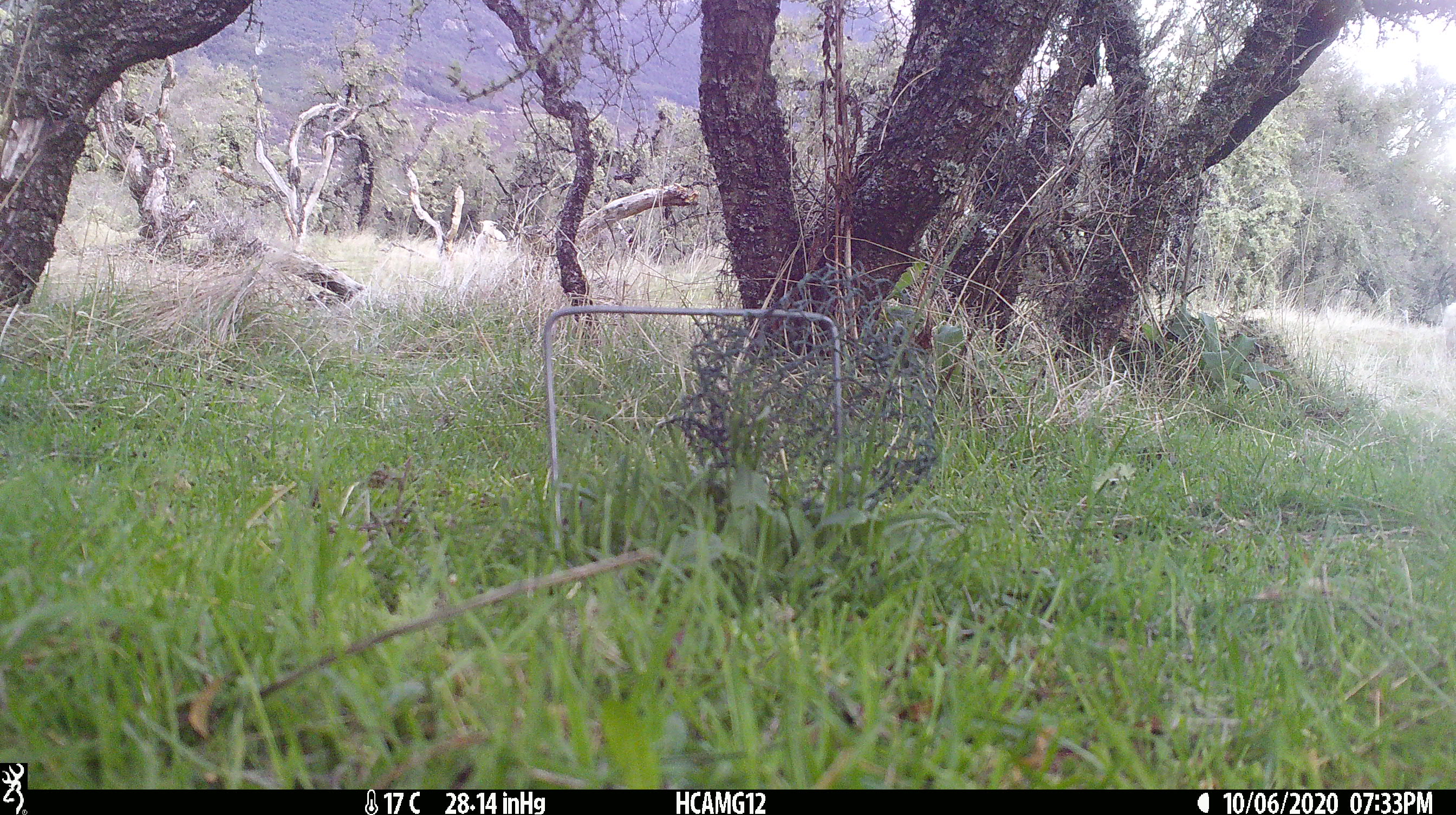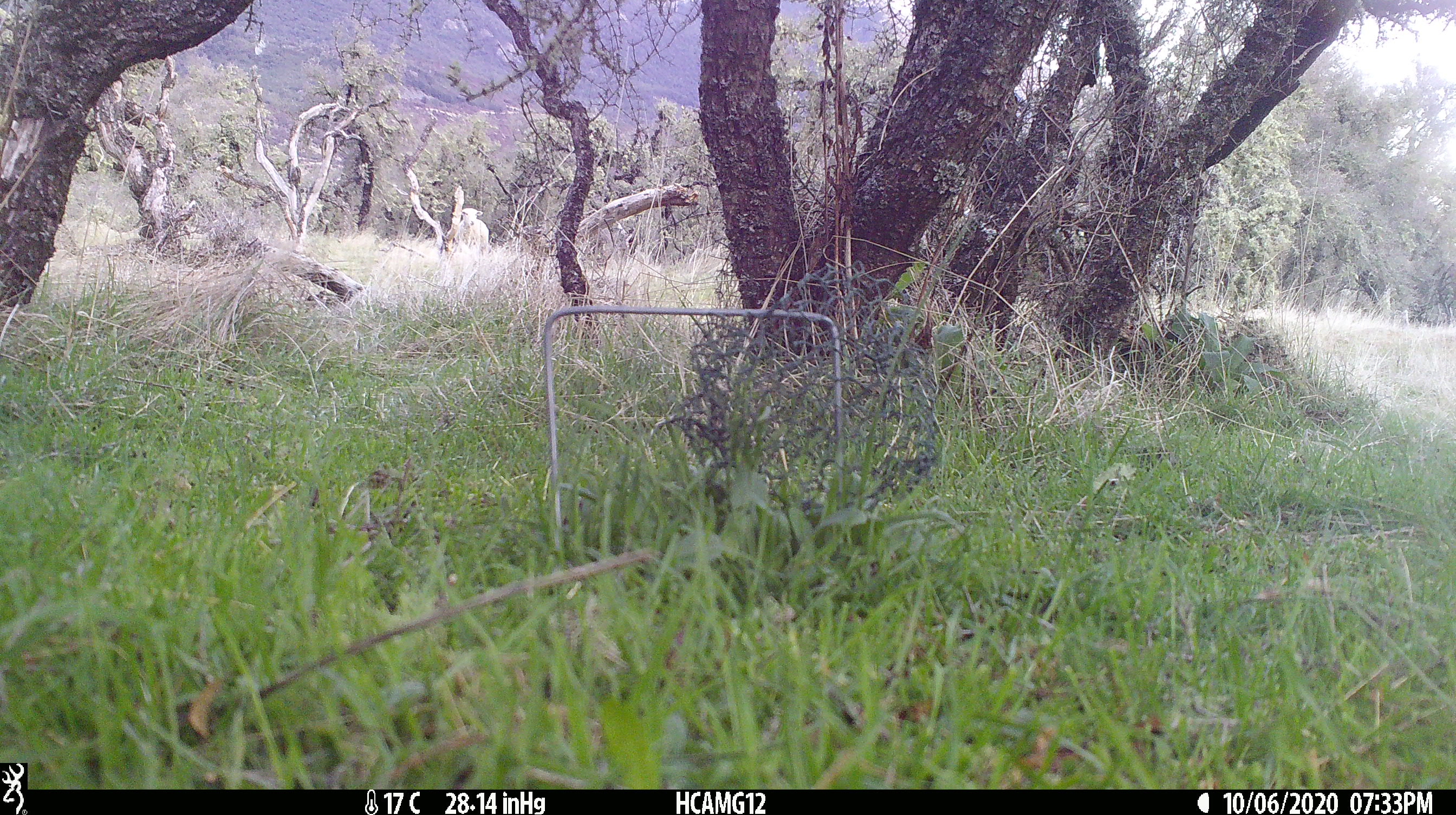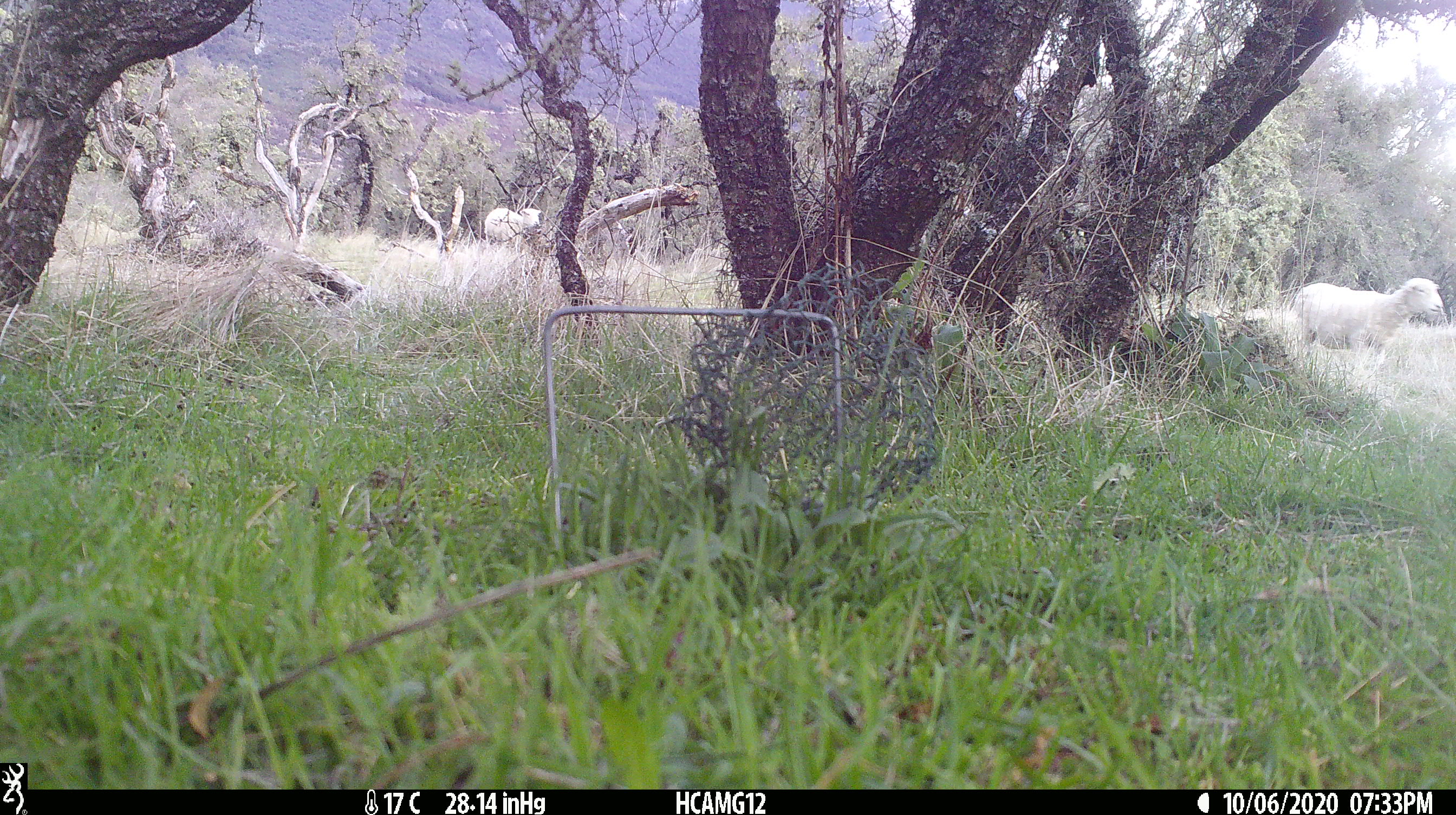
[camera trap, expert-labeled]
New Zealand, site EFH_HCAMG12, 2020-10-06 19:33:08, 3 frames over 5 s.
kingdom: Animalia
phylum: Chordata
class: Mammalia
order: Artiodactyla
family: Bovidae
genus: Ovis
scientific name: Ovis aries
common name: domestic sheep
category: sheep